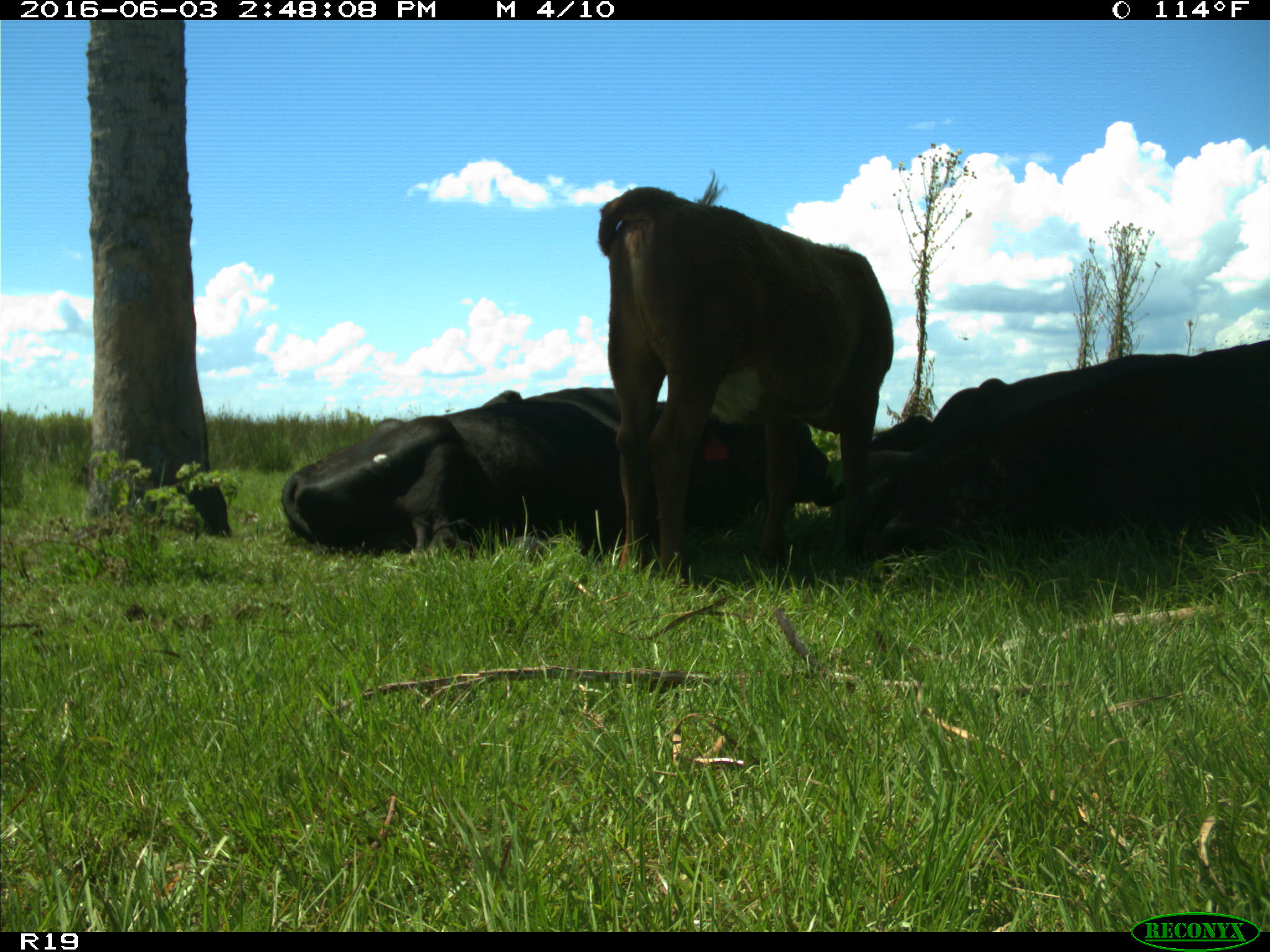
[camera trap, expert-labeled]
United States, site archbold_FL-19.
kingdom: Animalia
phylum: Chordata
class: Mammalia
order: Artiodactyla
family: Bovidae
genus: Bos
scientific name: Bos taurus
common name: domestic cow